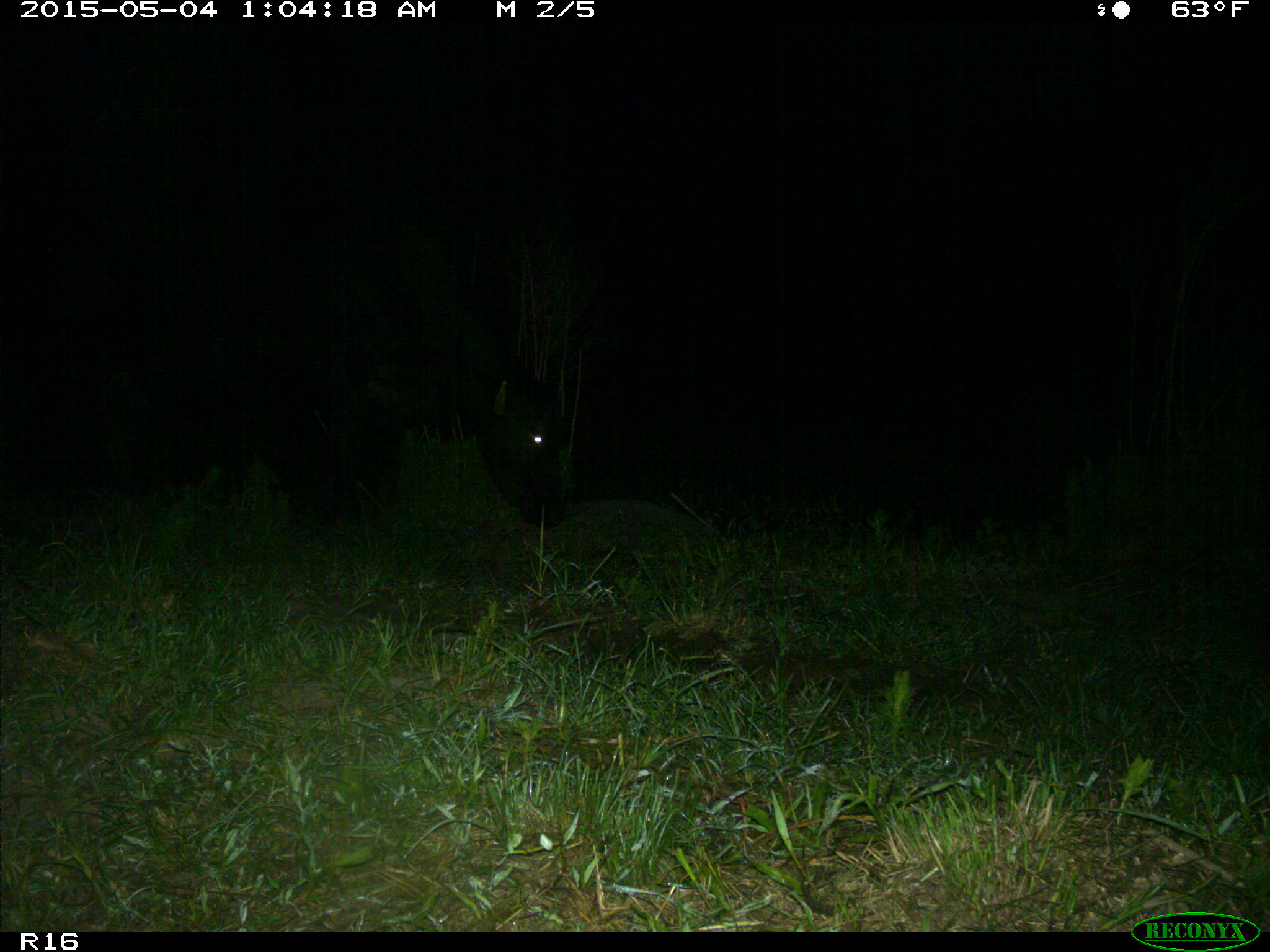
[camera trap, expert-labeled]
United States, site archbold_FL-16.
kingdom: Animalia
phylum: Chordata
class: Mammalia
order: Artiodactyla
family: Bovidae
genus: Bos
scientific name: Bos taurus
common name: domestic cow